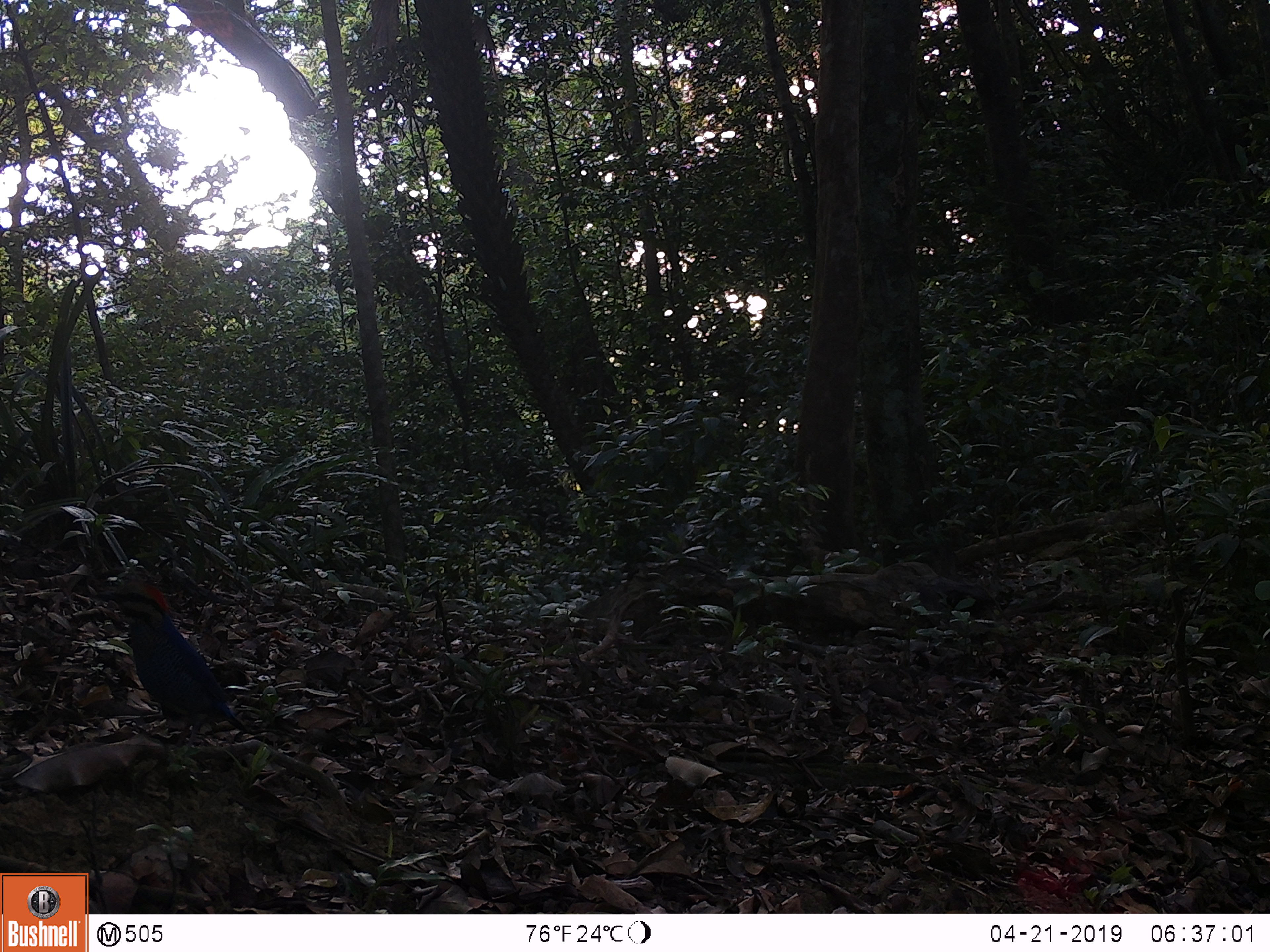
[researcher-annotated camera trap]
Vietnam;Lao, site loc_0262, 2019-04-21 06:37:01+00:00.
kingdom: Animalia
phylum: Chordata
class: Aves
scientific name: Aves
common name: bird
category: unidentified bird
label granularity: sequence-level